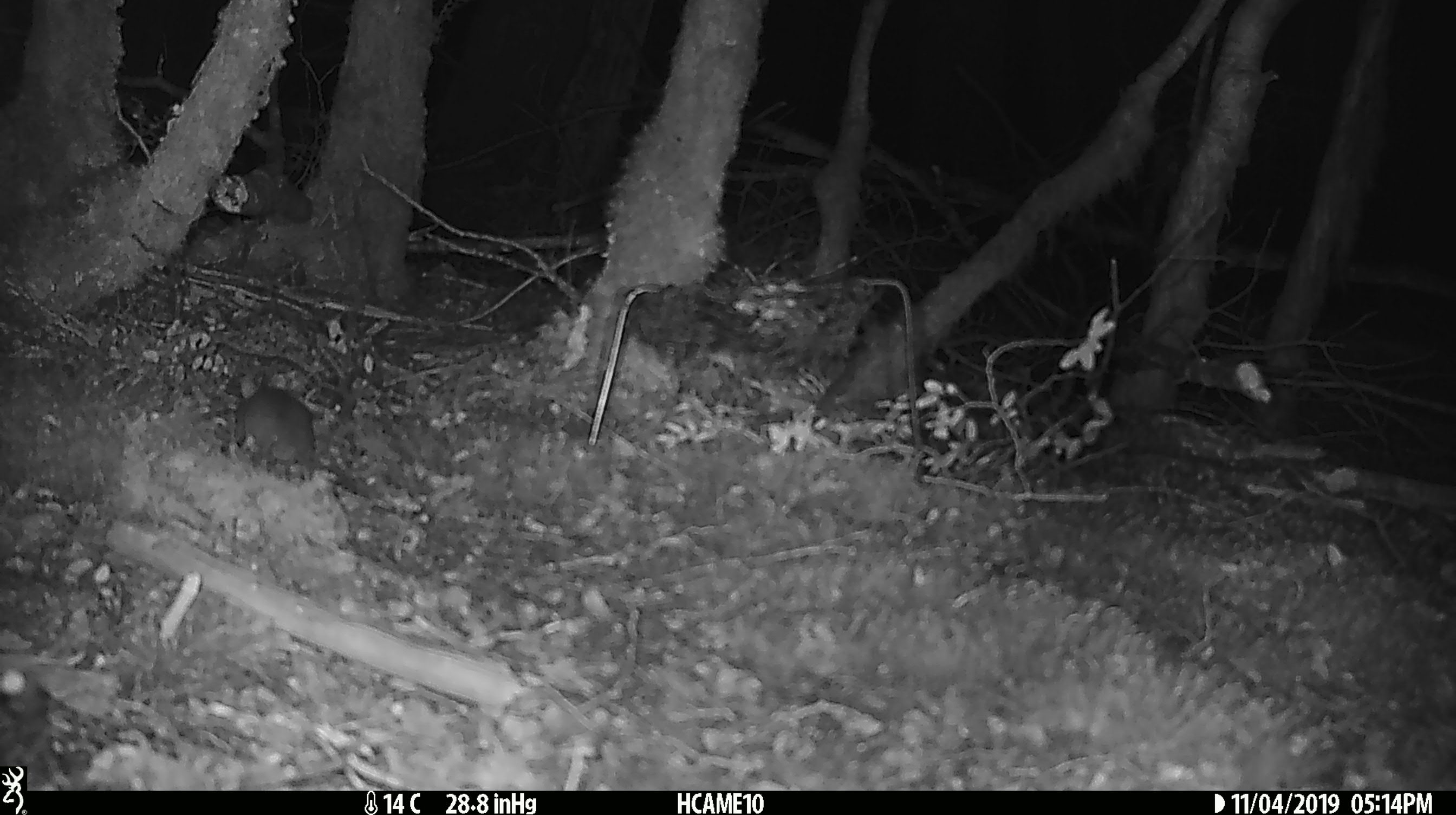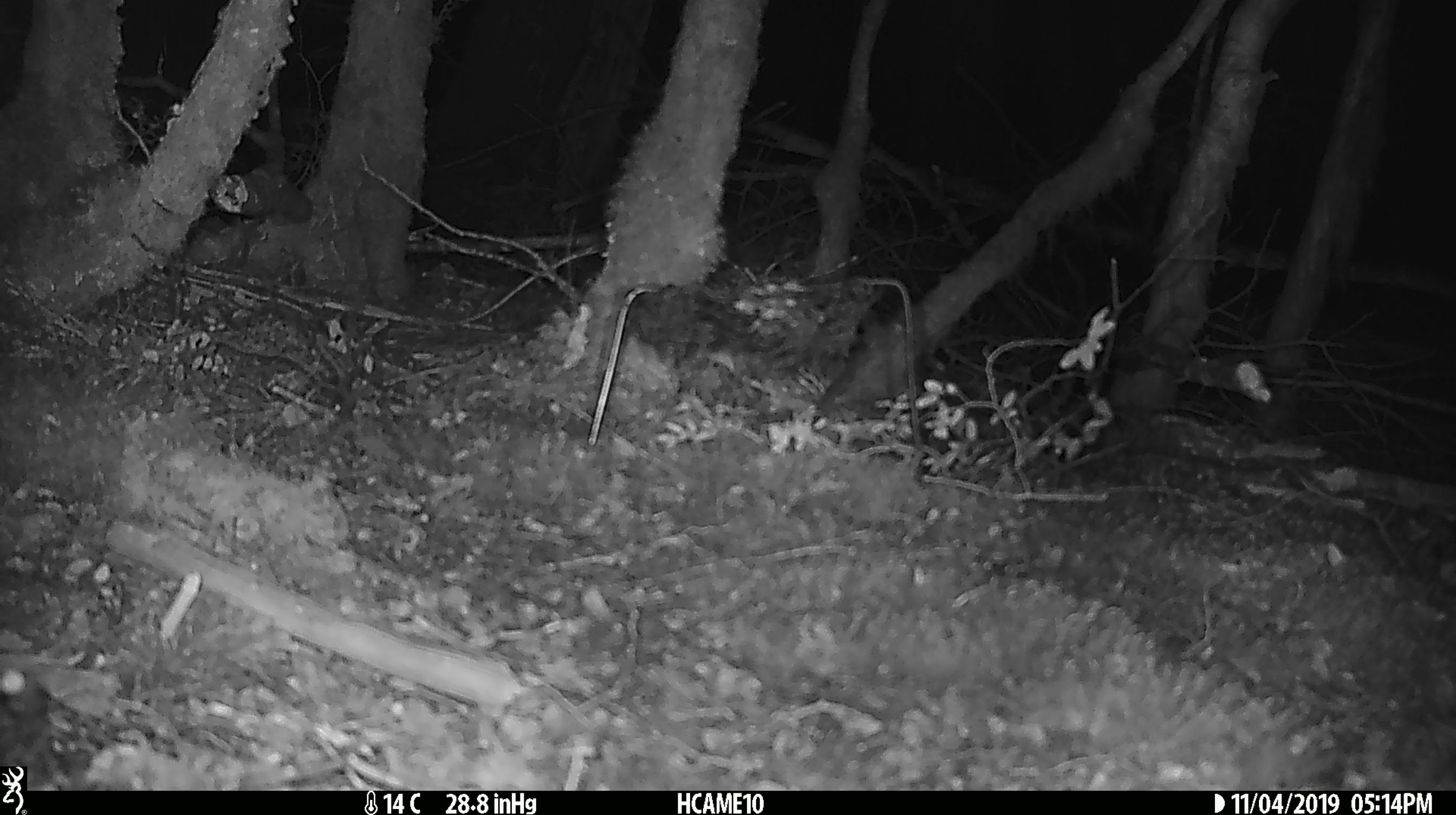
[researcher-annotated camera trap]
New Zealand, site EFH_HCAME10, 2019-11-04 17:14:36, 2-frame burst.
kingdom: Animalia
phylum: Chordata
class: Mammalia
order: Rodentia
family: Muridae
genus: Mus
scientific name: Mus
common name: mouse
Mouse (Mus).